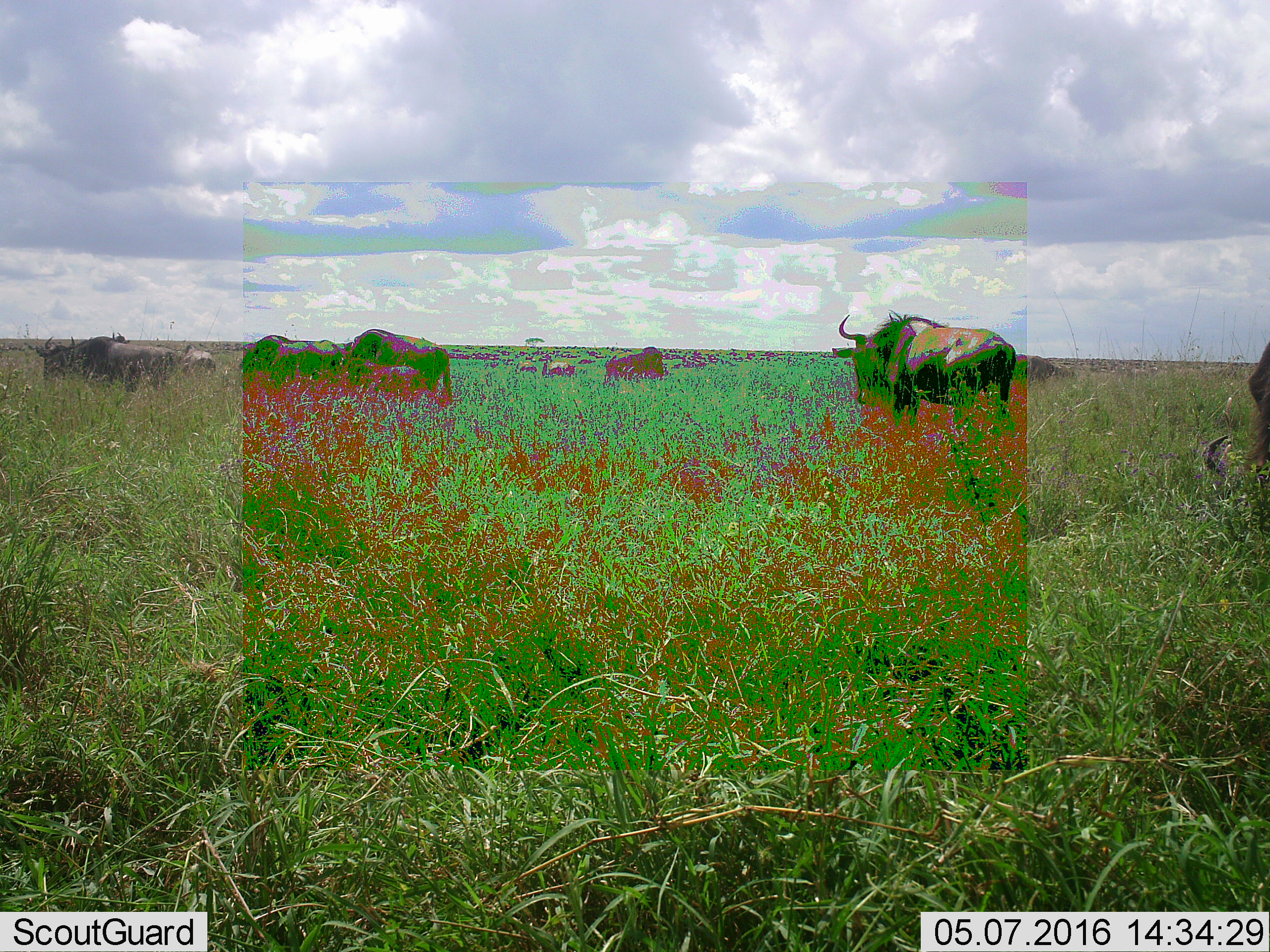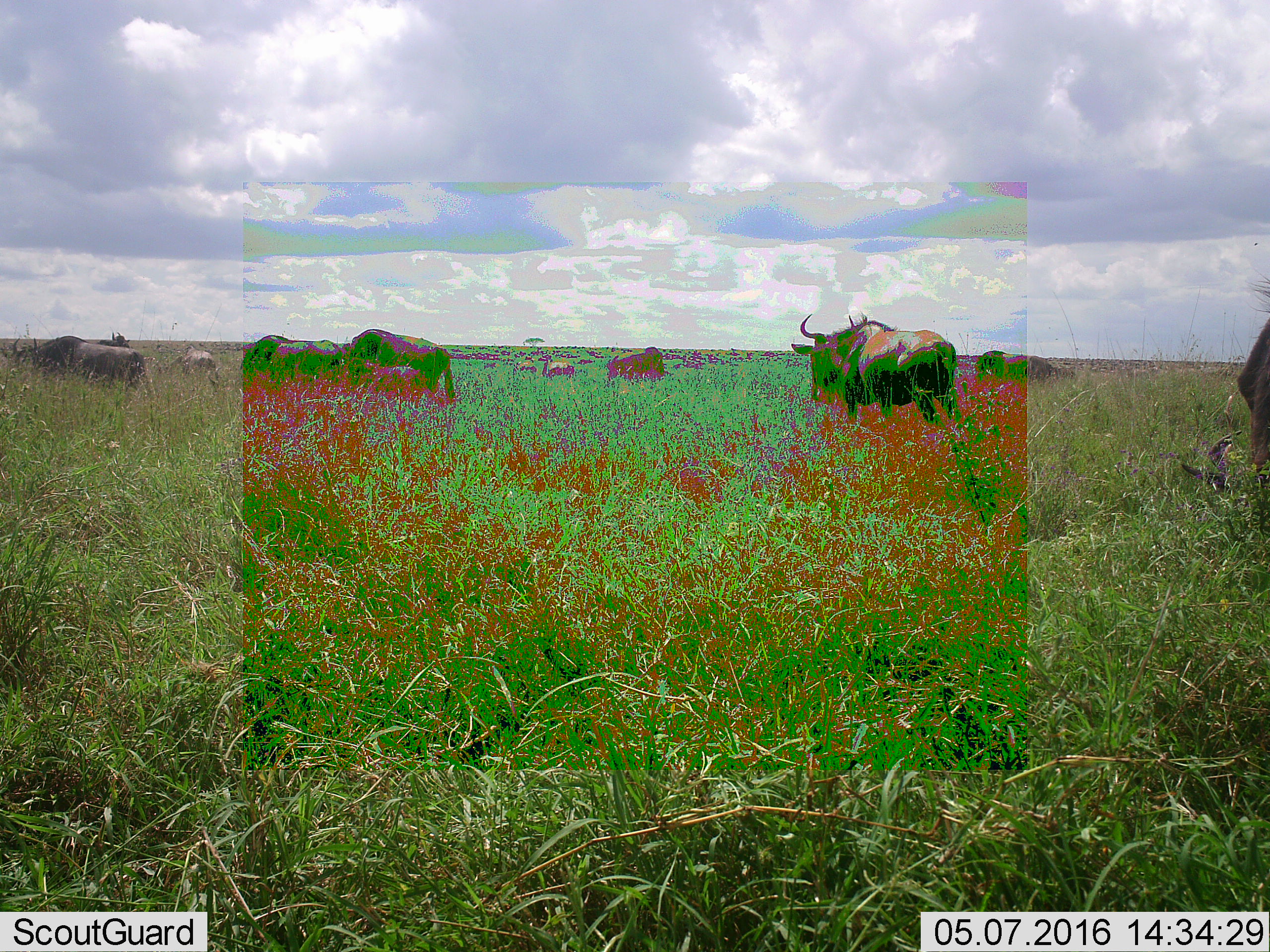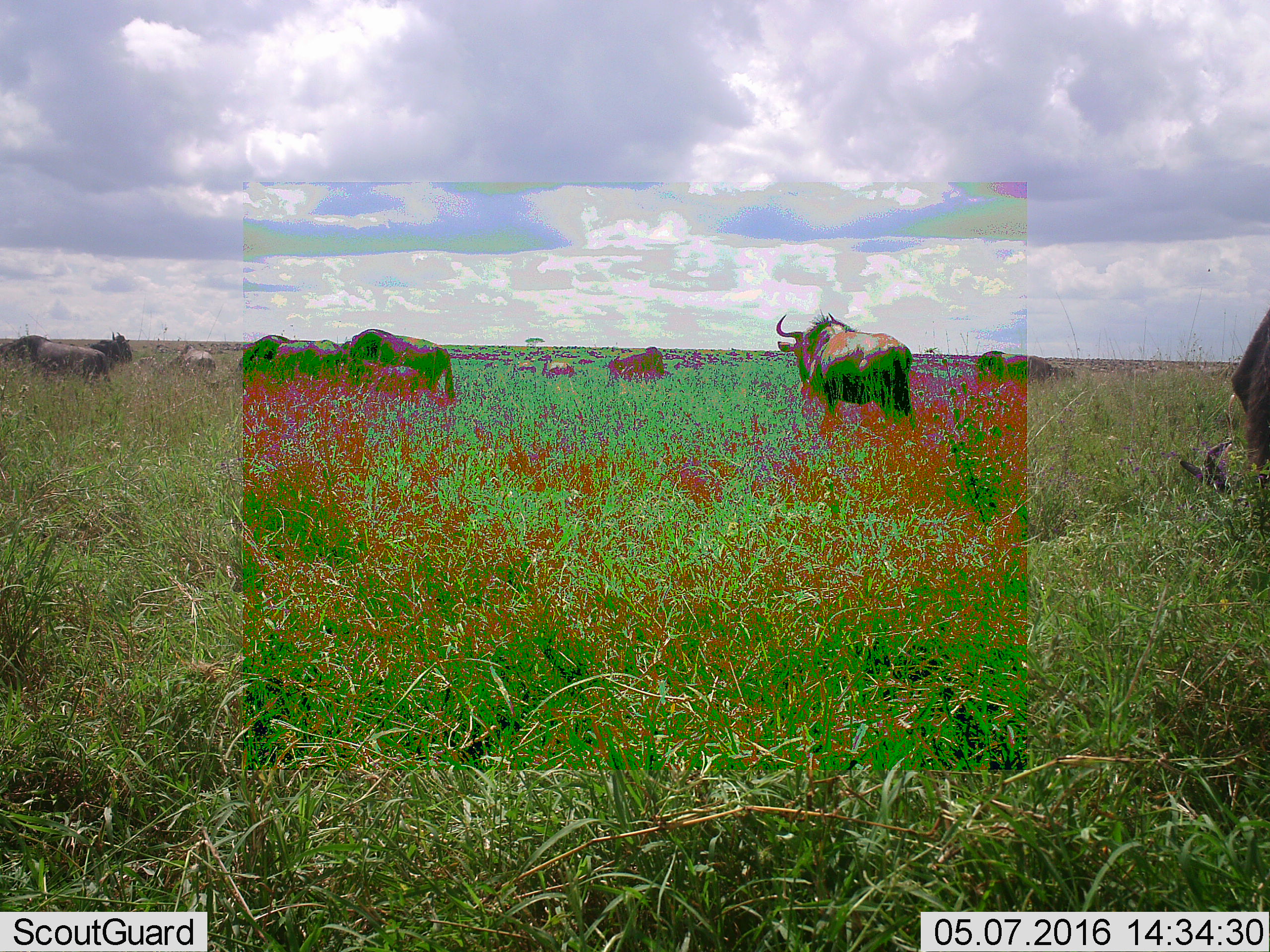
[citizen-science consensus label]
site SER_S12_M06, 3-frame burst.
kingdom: Animalia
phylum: Chordata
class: Mammalia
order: Artiodactyla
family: Bovidae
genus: Connochaetes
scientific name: Connochaetes taurinus taurinus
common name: blue wildebeest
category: wildebeestblue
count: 51+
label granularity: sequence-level